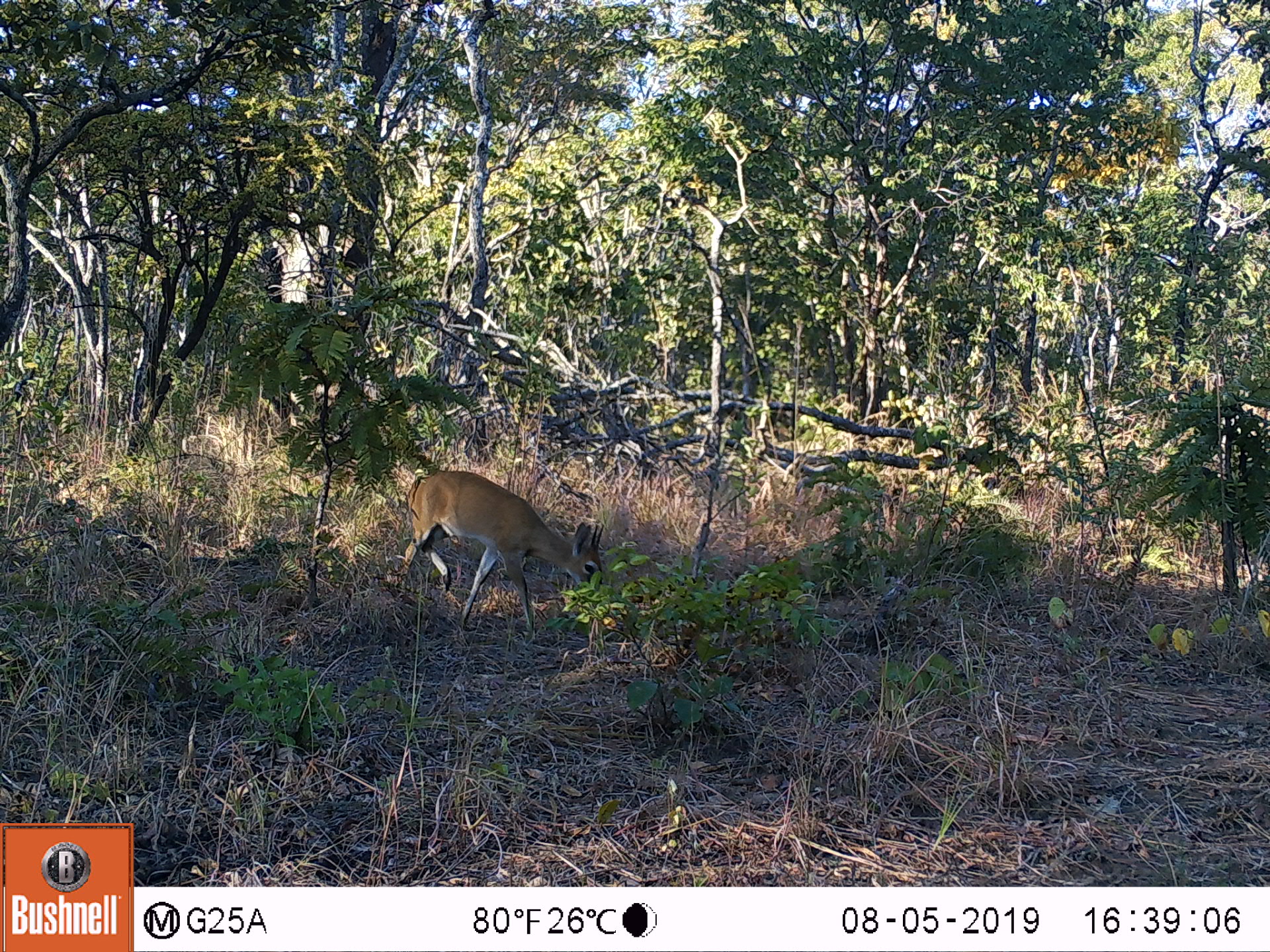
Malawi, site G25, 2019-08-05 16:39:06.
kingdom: Animalia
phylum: Chordata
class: Mammalia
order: Artiodactyla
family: Bovidae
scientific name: Antilopinae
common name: small antelope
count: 1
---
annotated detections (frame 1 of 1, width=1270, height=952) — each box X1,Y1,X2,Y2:
small antelope: 387,468,612,639